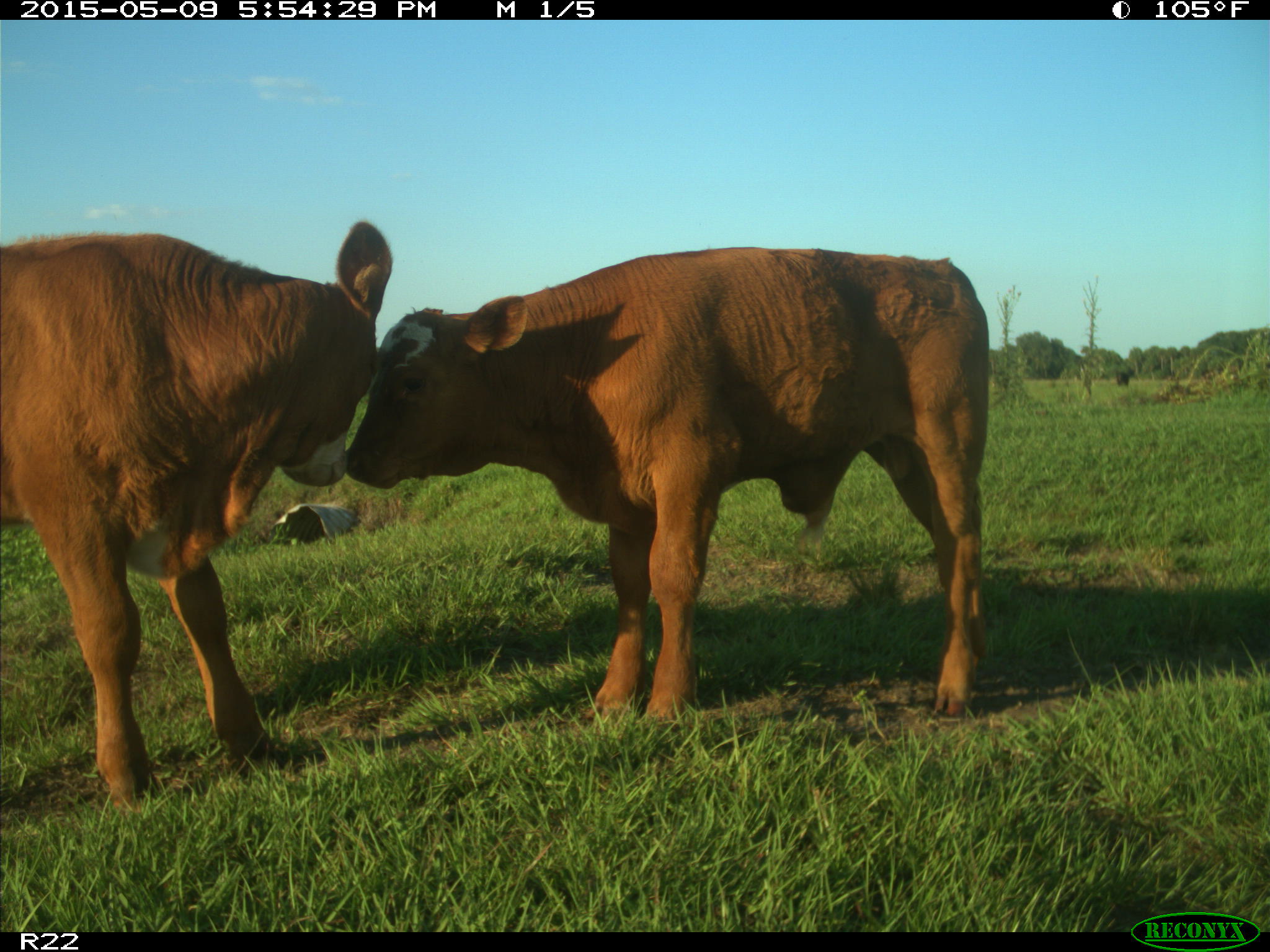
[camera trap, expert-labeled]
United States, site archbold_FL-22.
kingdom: Animalia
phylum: Chordata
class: Mammalia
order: Artiodactyla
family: Bovidae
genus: Bos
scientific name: Bos taurus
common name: domestic cow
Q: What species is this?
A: Bos taurus (domestic cow).